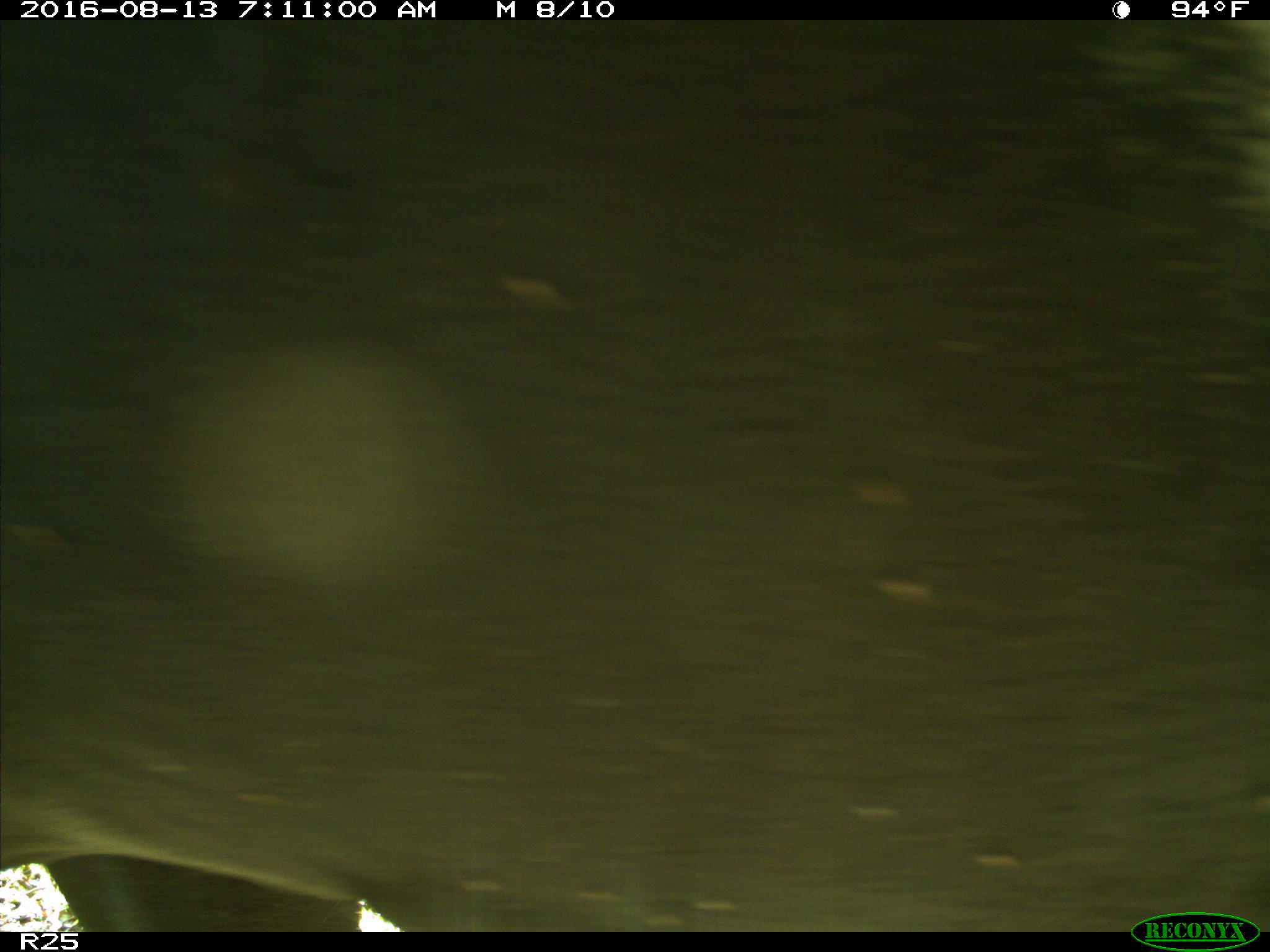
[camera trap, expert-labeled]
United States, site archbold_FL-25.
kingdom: Animalia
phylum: Chordata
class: Mammalia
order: Artiodactyla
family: Bovidae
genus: Bos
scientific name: Bos taurus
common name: domestic cow